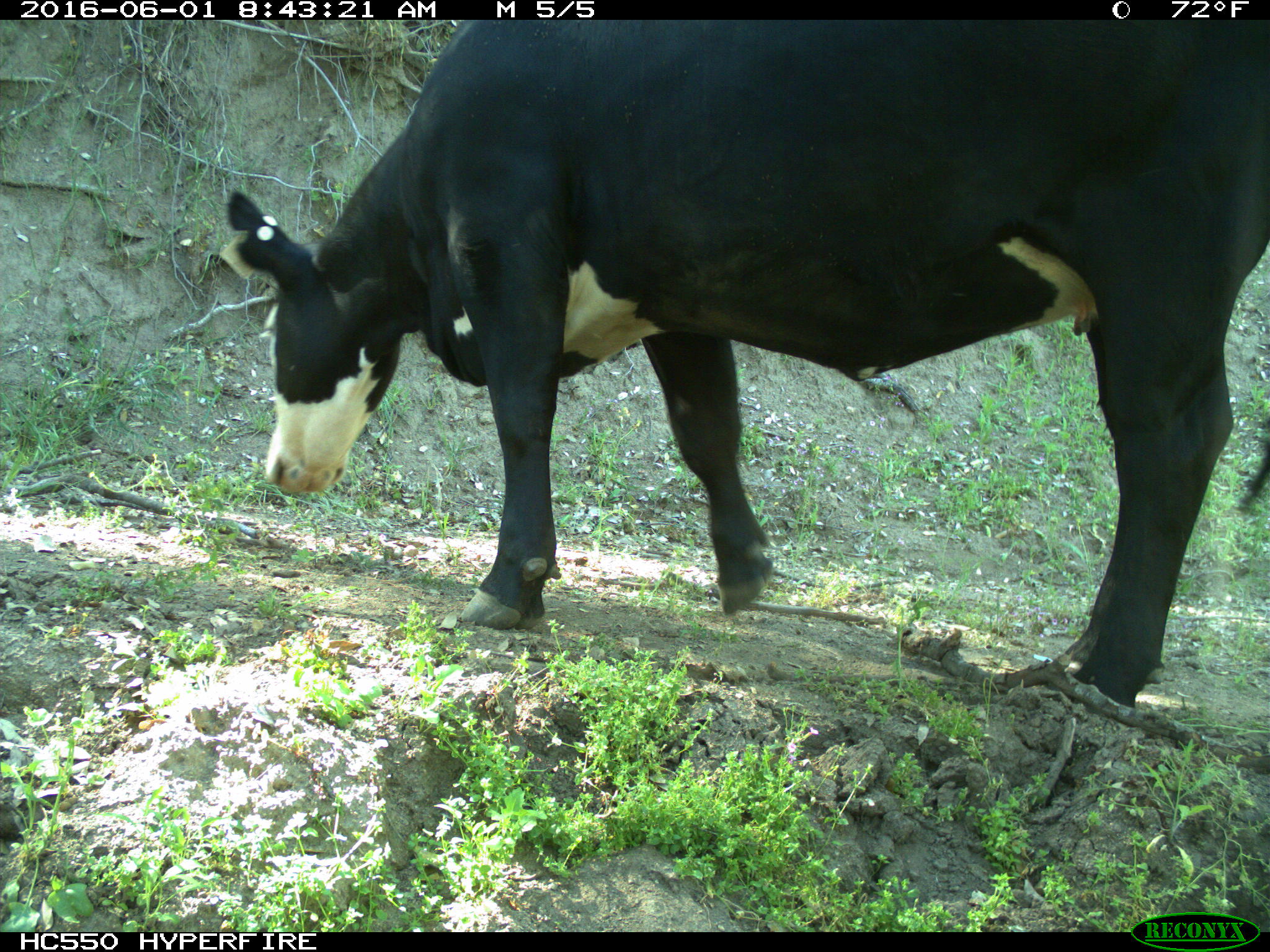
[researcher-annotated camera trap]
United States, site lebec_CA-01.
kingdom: Animalia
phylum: Chordata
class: Mammalia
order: Artiodactyla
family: Bovidae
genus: Bos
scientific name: Bos taurus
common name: domestic cow